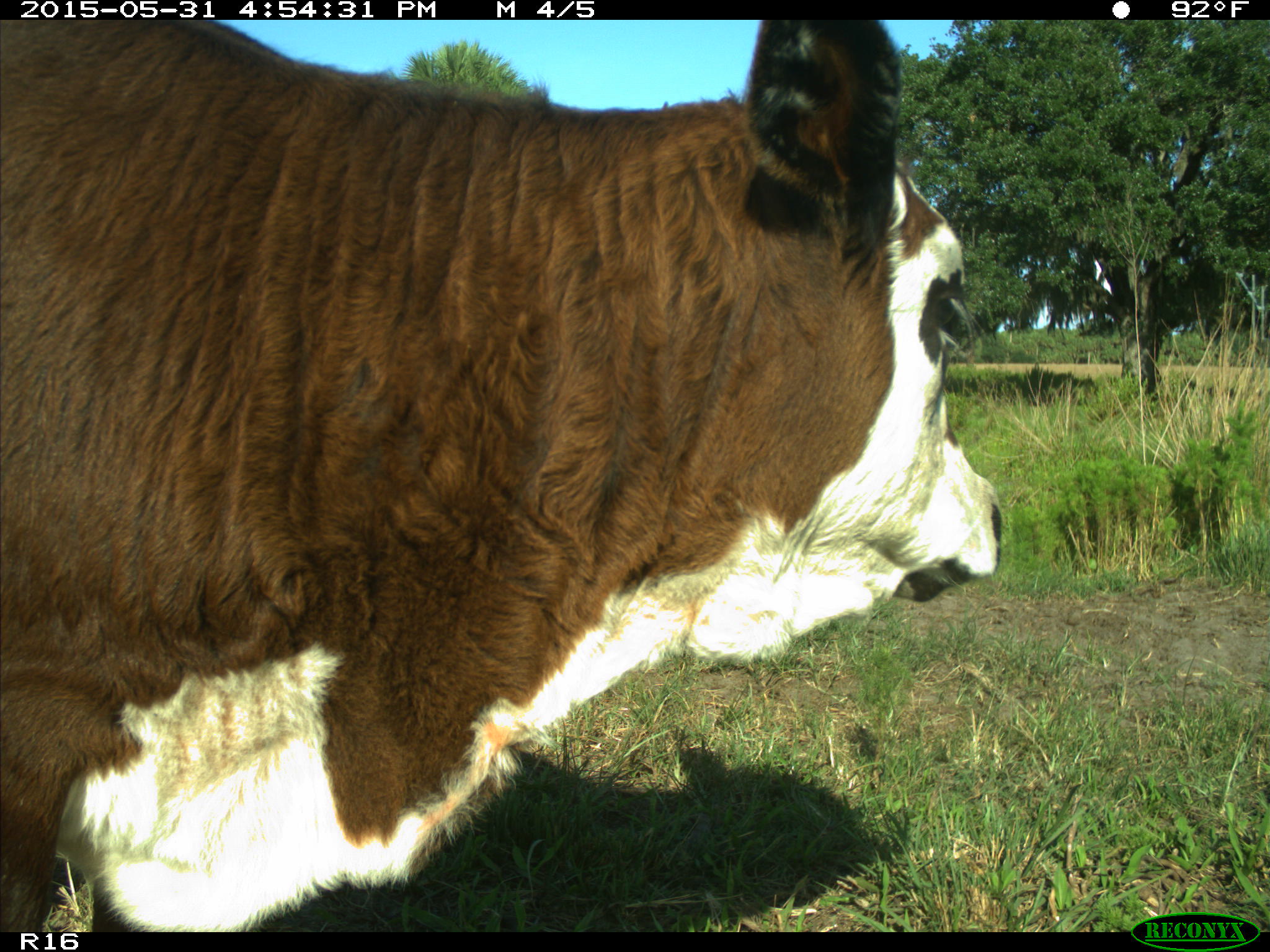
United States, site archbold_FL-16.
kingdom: Animalia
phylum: Chordata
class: Mammalia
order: Artiodactyla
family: Bovidae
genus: Bos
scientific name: Bos taurus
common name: domestic cow